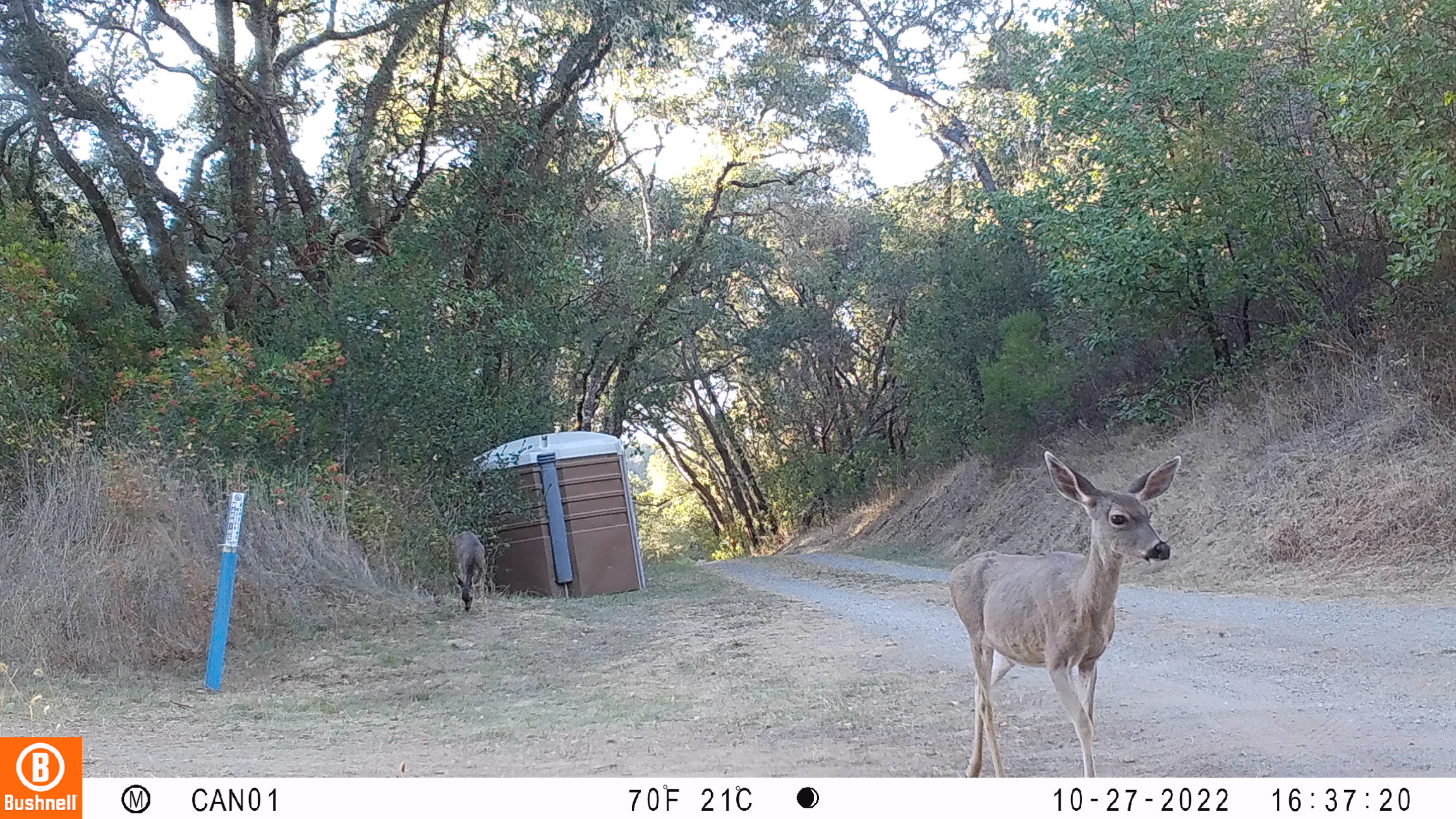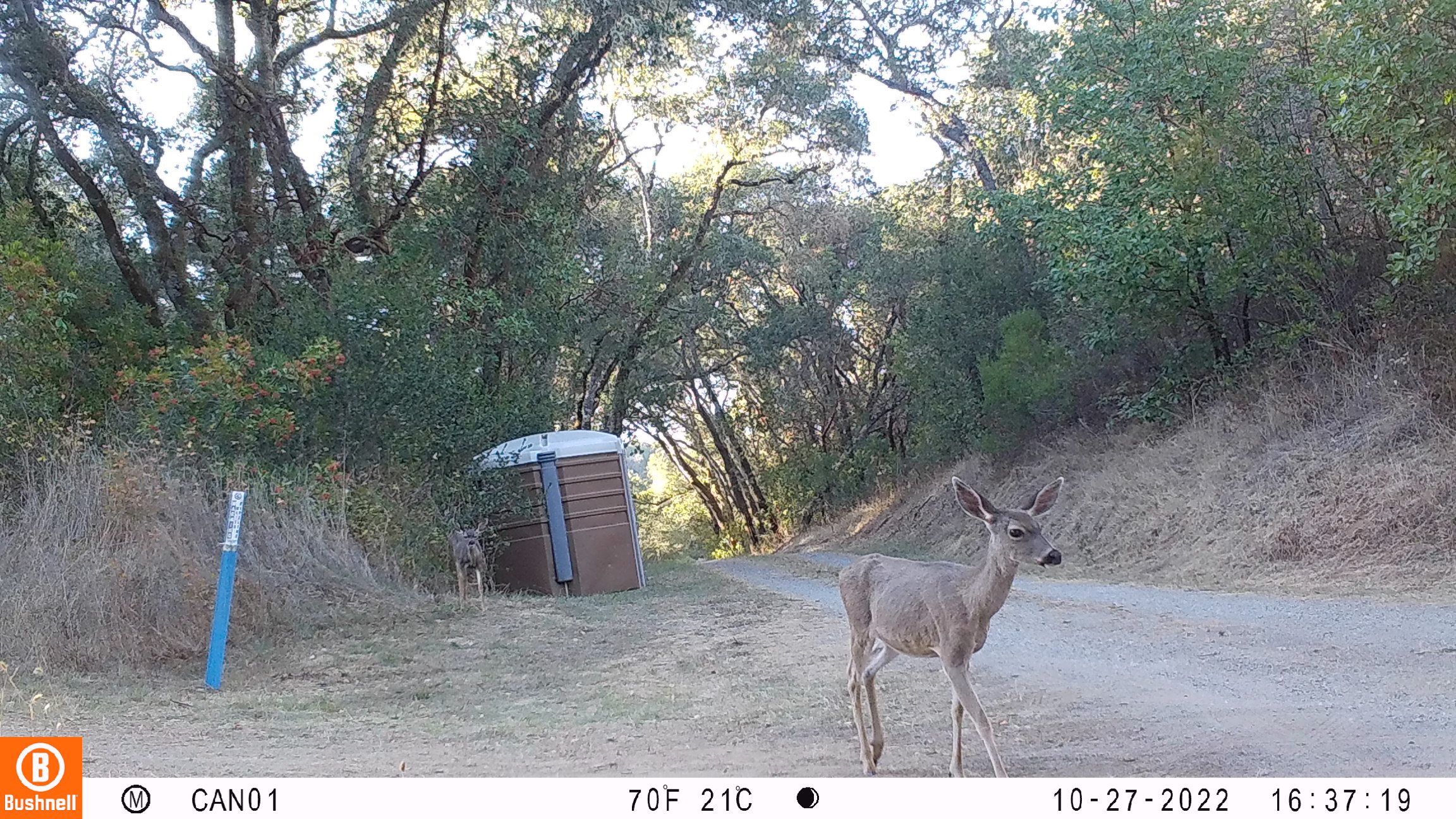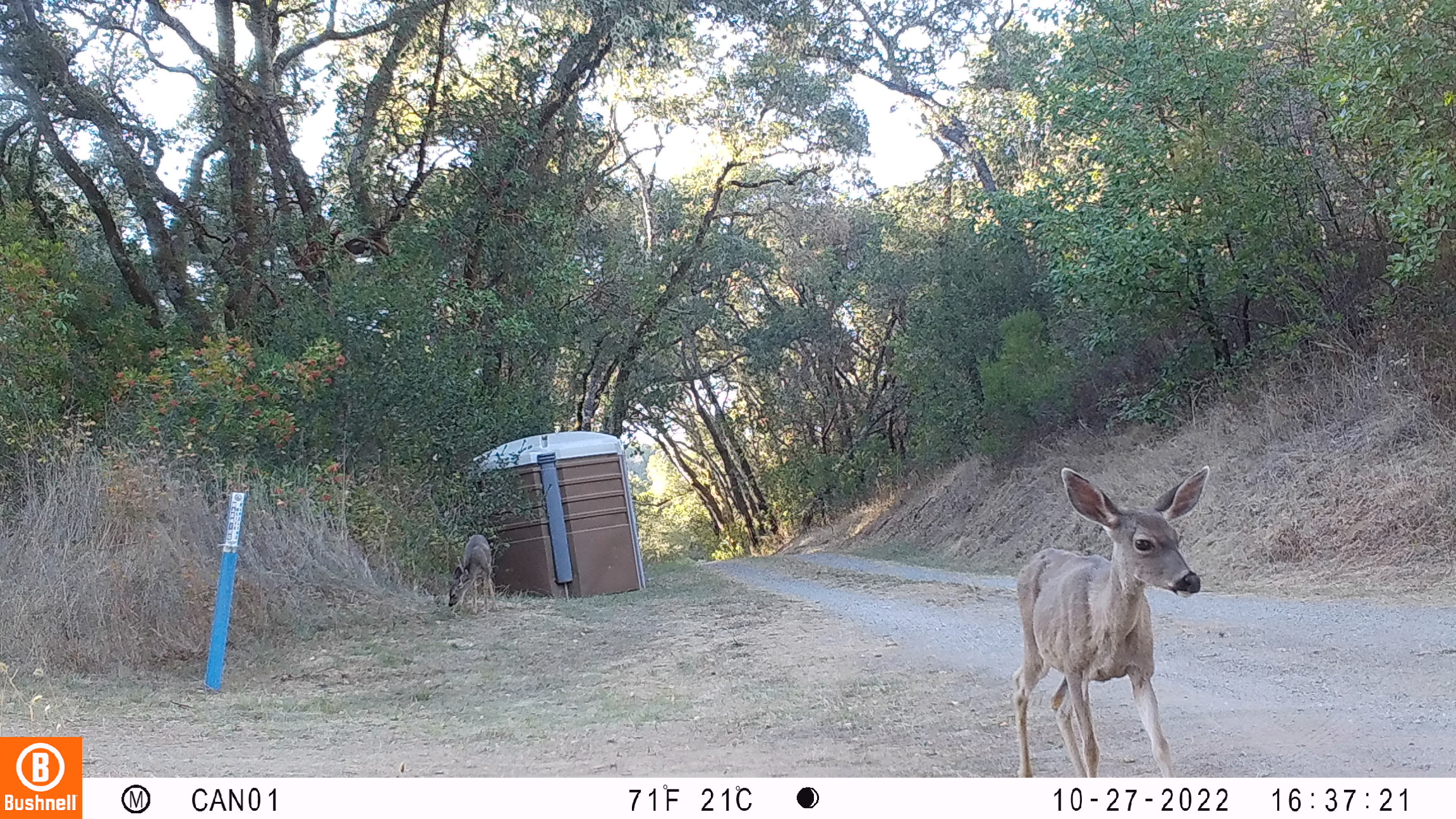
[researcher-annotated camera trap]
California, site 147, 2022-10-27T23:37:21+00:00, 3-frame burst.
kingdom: Animalia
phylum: Chordata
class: Mammalia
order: Artiodactyla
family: Cervidae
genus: Odocoileus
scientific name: Odocoileus hemionus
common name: mule deer